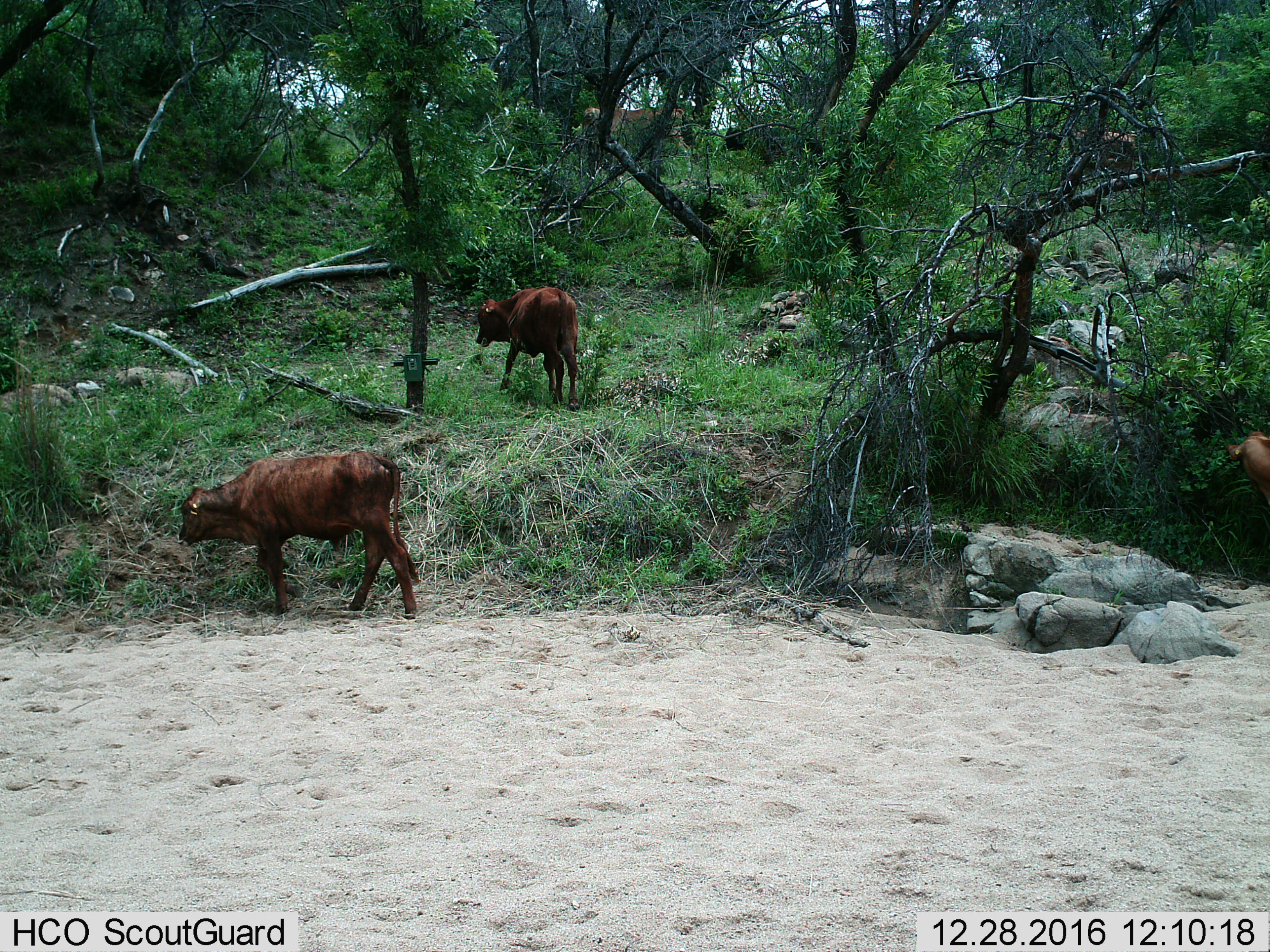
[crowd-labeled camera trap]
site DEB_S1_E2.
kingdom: Animalia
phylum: Chordata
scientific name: Vertebrata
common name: domestic animal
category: domesticanimal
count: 3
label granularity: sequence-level